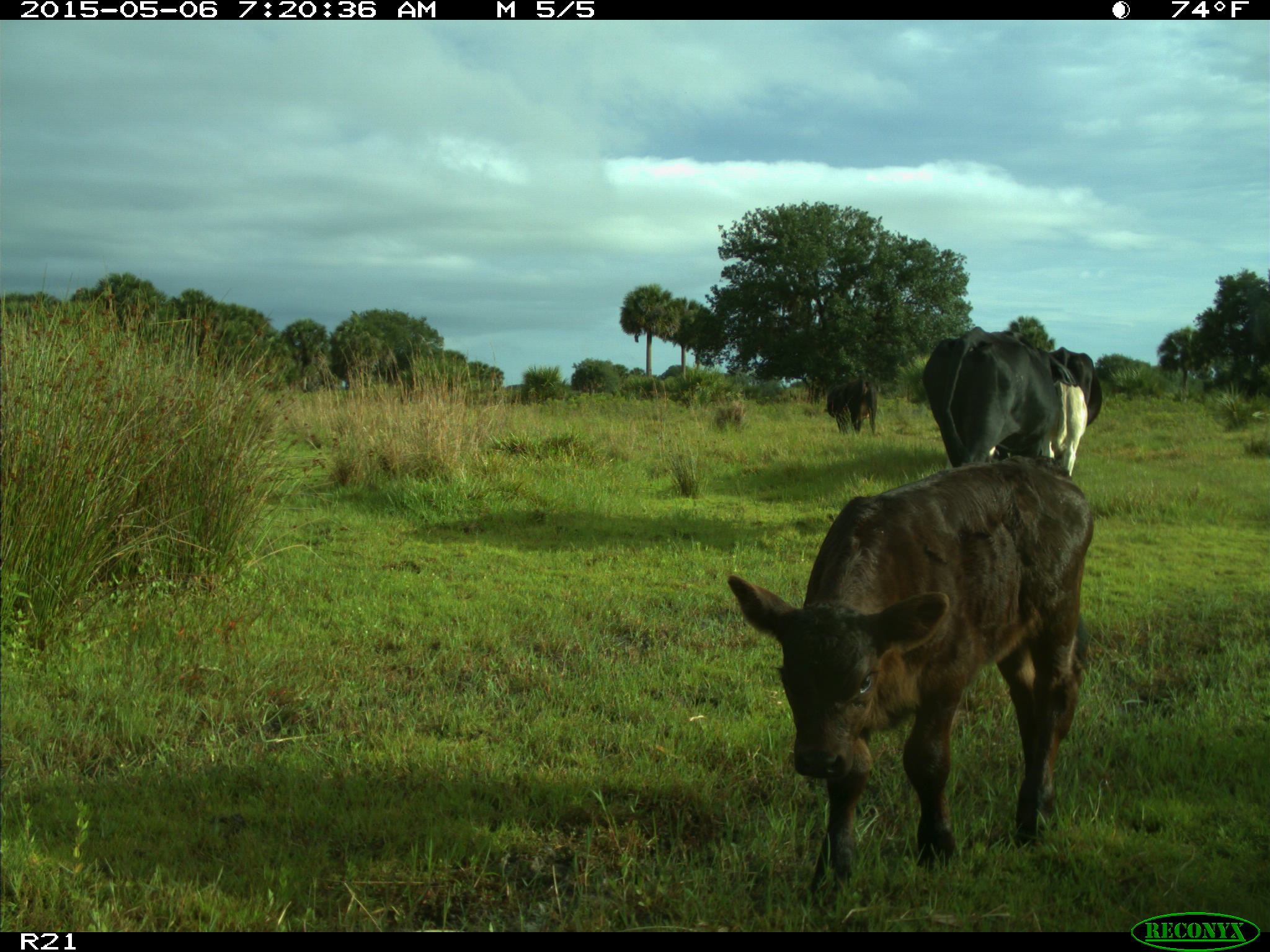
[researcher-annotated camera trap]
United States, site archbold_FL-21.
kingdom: Animalia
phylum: Chordata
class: Mammalia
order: Artiodactyla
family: Bovidae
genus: Bos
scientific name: Bos taurus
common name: domestic cow